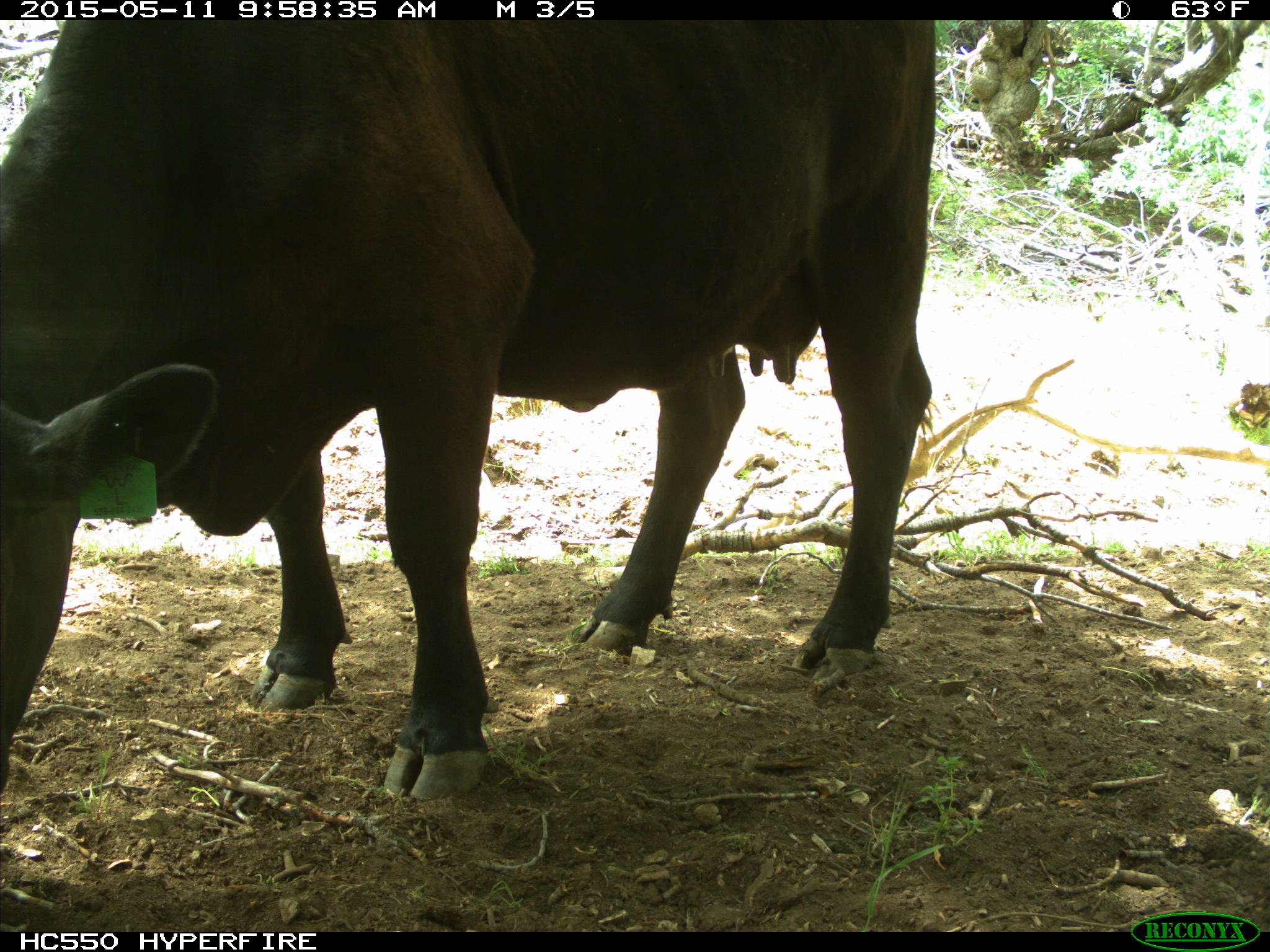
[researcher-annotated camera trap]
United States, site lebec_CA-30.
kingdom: Animalia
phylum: Chordata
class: Mammalia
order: Artiodactyla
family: Bovidae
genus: Bos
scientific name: Bos taurus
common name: domestic cow